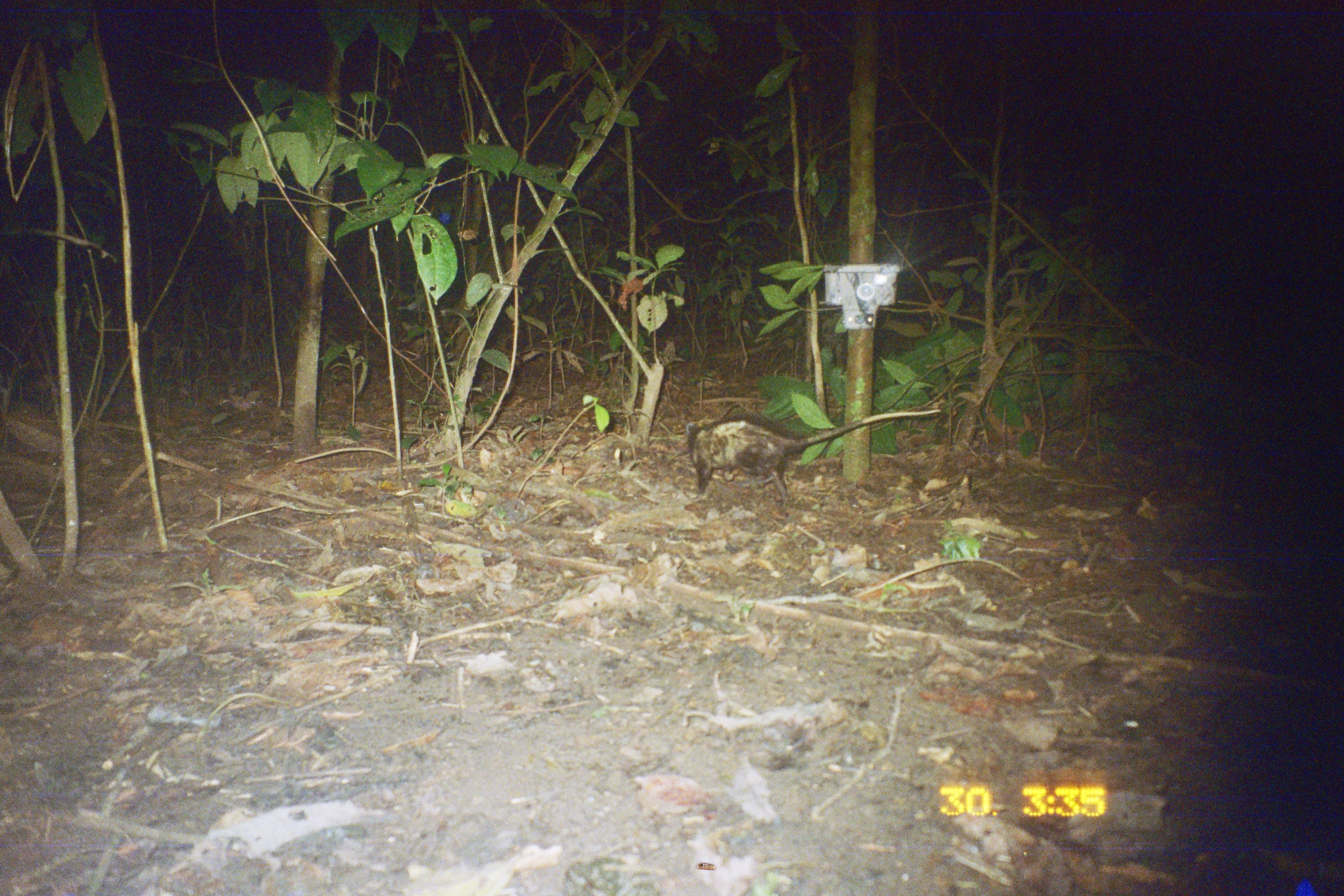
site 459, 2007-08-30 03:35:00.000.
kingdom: Animalia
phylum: Chordata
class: Mammalia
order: Didelphimorphia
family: Didelphidae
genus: Didelphis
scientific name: Didelphis marsupialis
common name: southern opossum